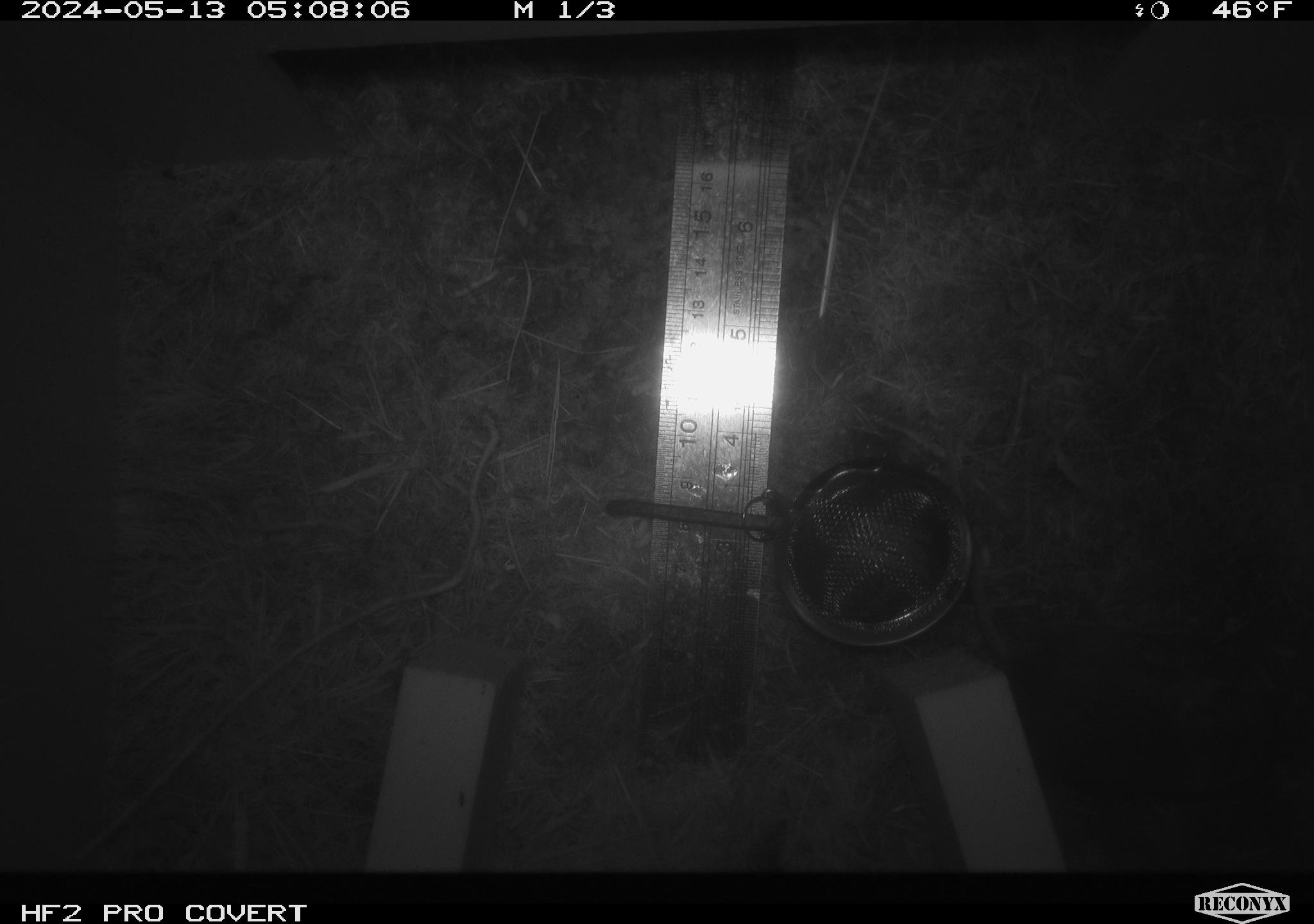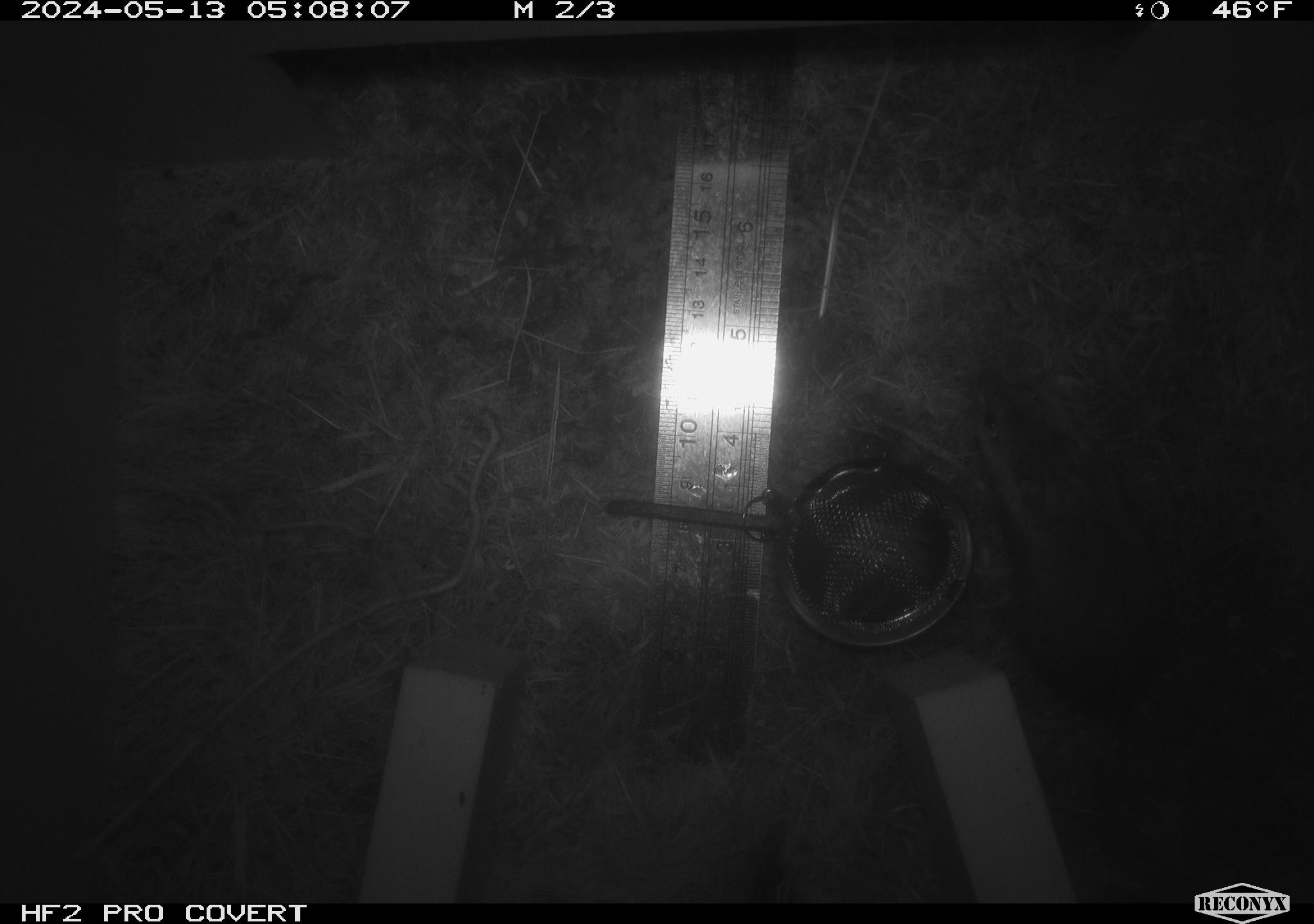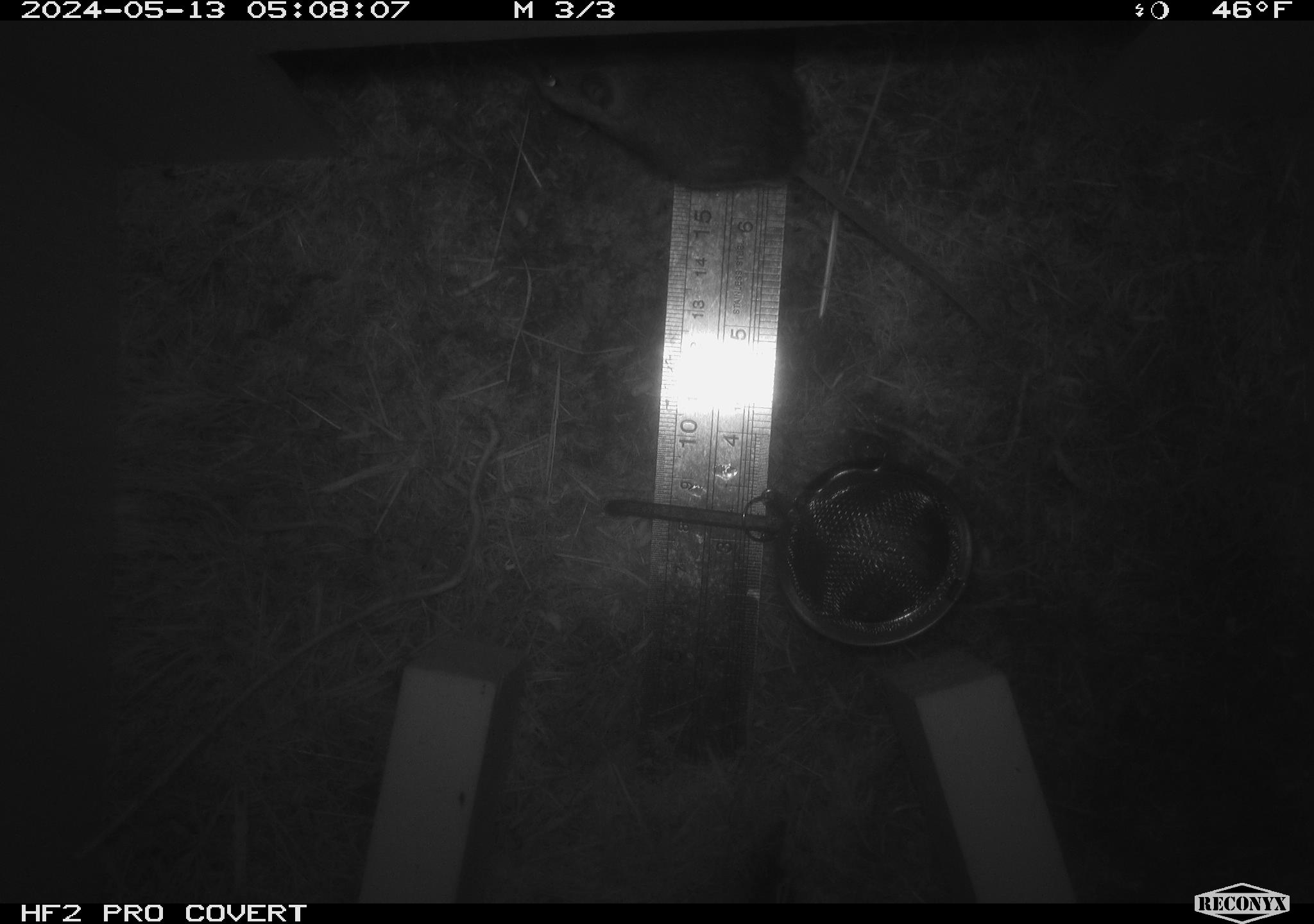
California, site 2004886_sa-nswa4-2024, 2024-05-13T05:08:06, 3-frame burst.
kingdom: Animalia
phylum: Chordata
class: Mammalia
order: Rodentia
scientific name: Rodentia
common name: mouse species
Mouse species (Rodentia).